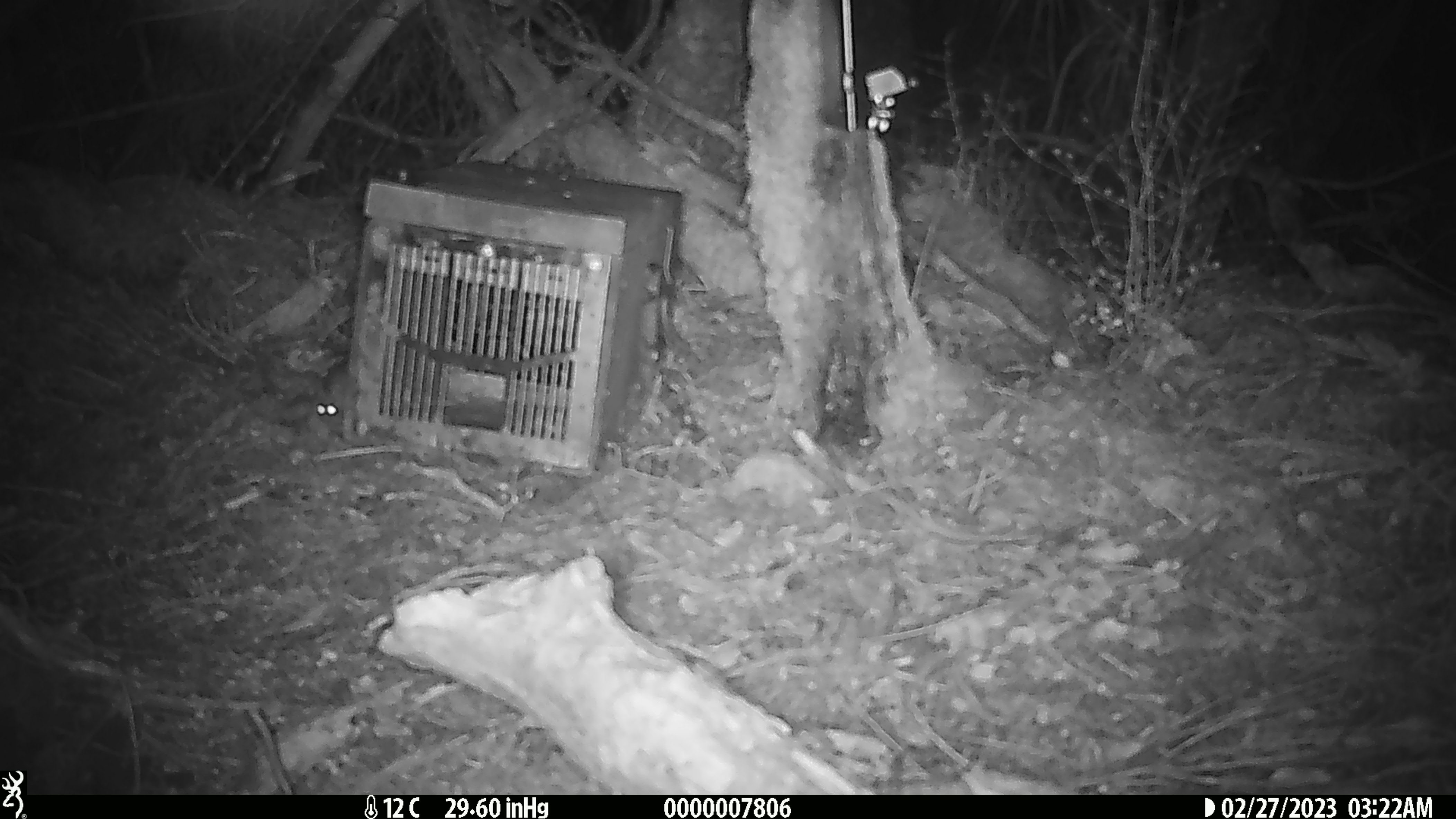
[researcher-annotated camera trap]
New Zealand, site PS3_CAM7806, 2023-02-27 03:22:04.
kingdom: Animalia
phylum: Chordata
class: Mammalia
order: Rodentia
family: Muridae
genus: Mus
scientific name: Mus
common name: mouse